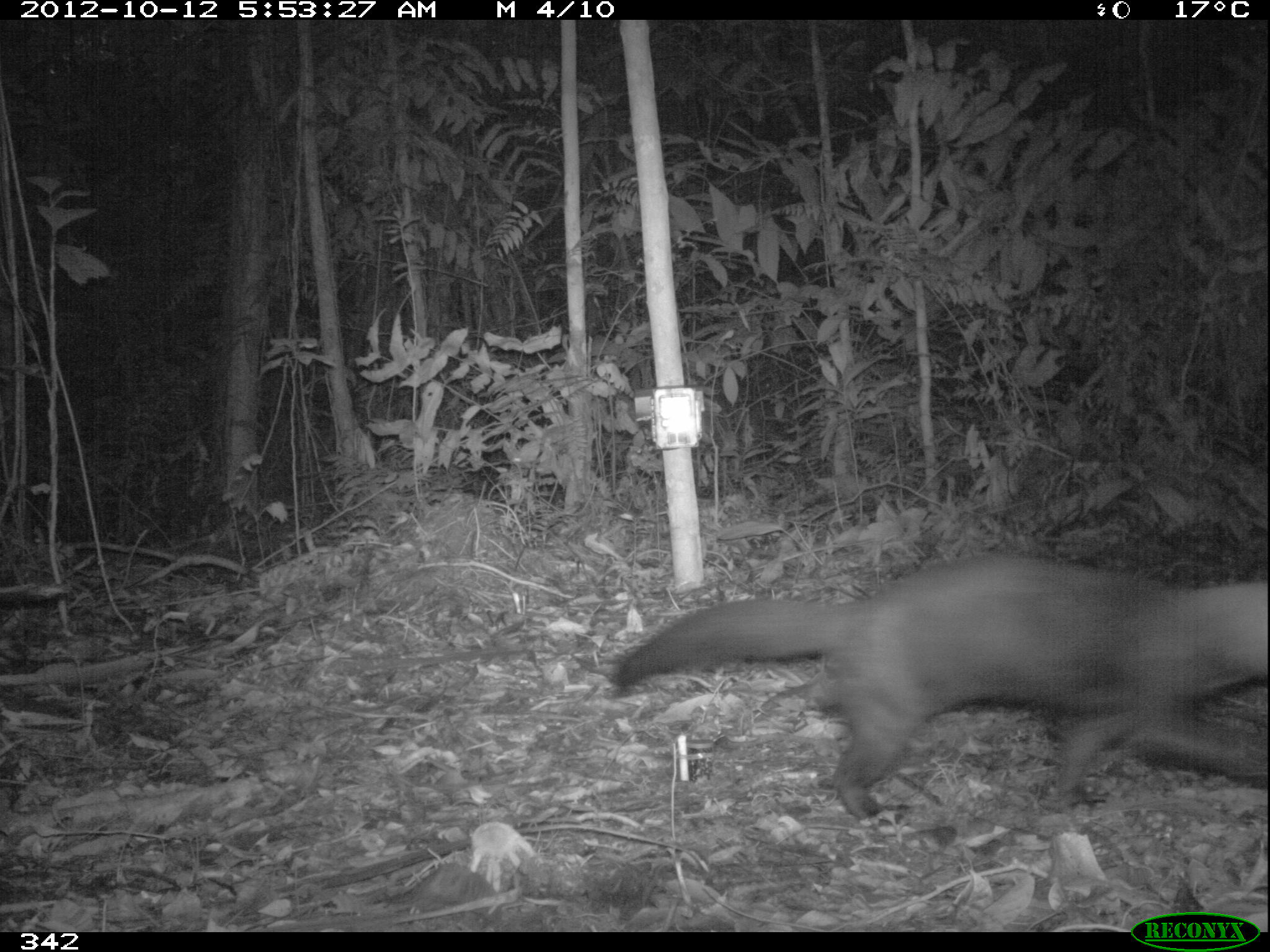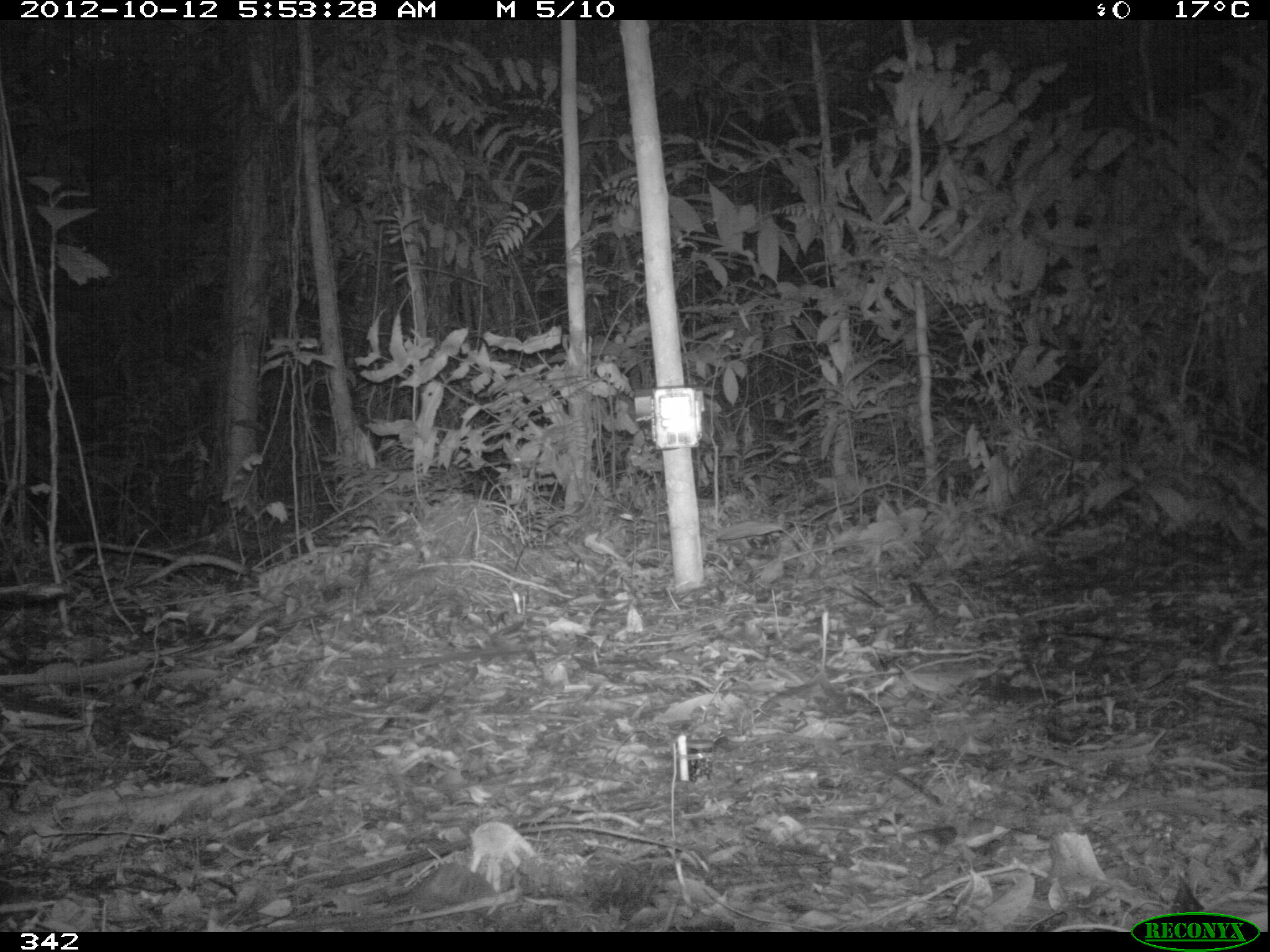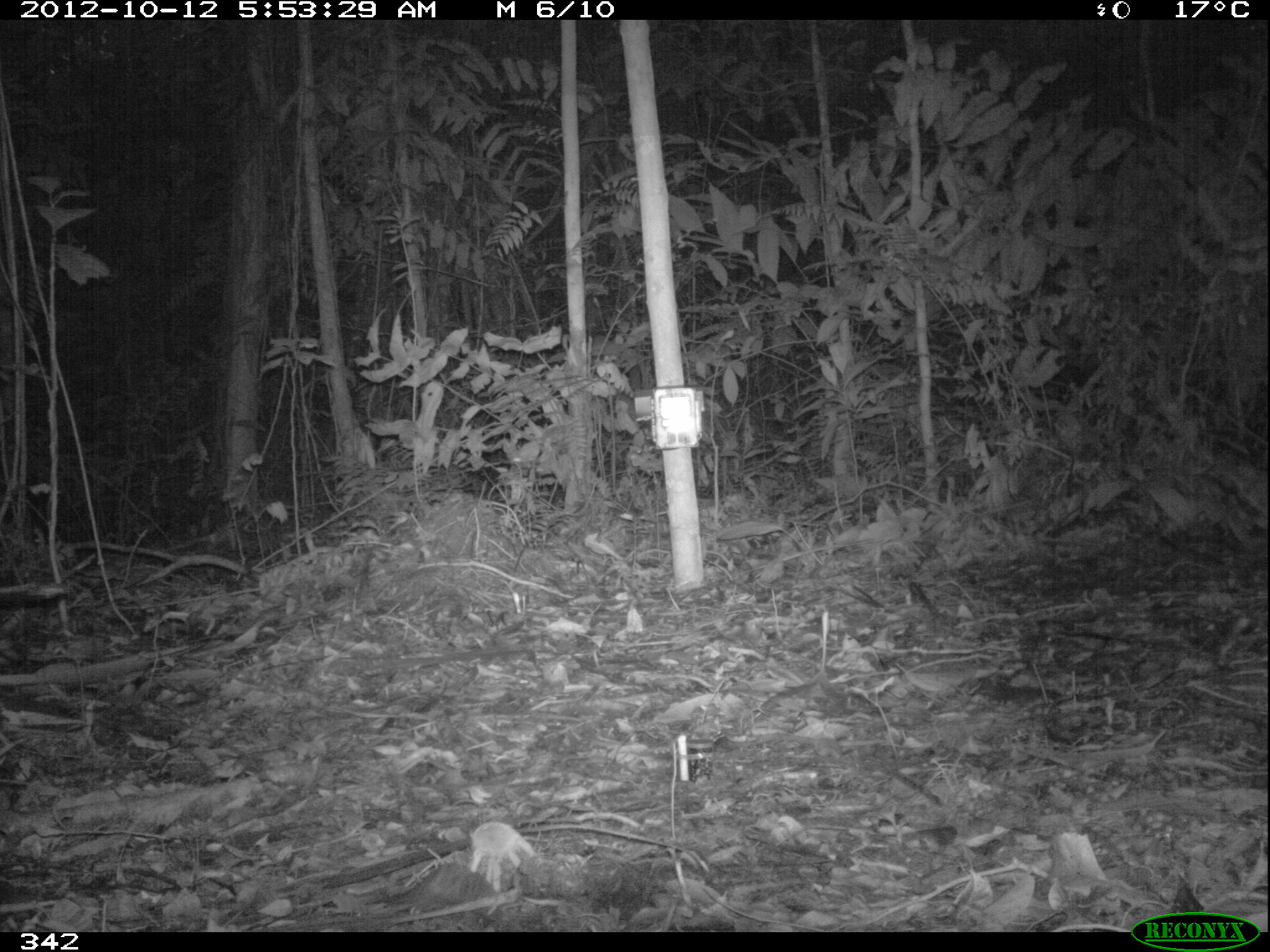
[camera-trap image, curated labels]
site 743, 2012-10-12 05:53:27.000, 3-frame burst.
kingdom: Animalia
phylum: Chordata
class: Mammalia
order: Carnivora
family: Mustelidae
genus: Eira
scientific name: Eira barbara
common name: tayra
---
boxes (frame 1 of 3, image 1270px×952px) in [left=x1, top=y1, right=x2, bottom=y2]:
eira barbara: [left=607, top=549, right=1270, bottom=817]